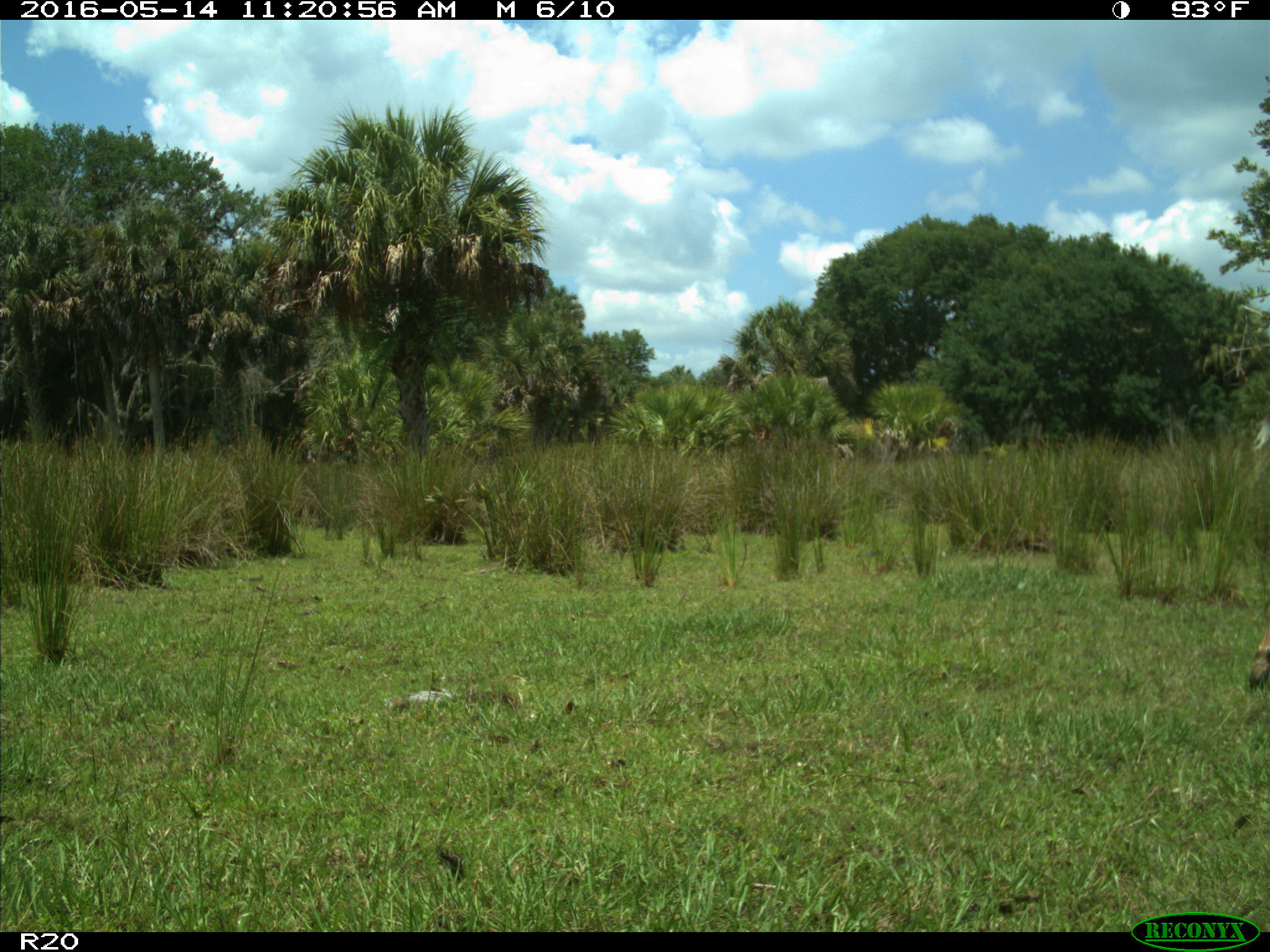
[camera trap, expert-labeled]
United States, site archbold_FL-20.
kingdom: Animalia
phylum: Chordata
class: Mammalia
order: Artiodactyla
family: Cervidae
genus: Odocoileus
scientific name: Odocoileus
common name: deer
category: unidentified deer